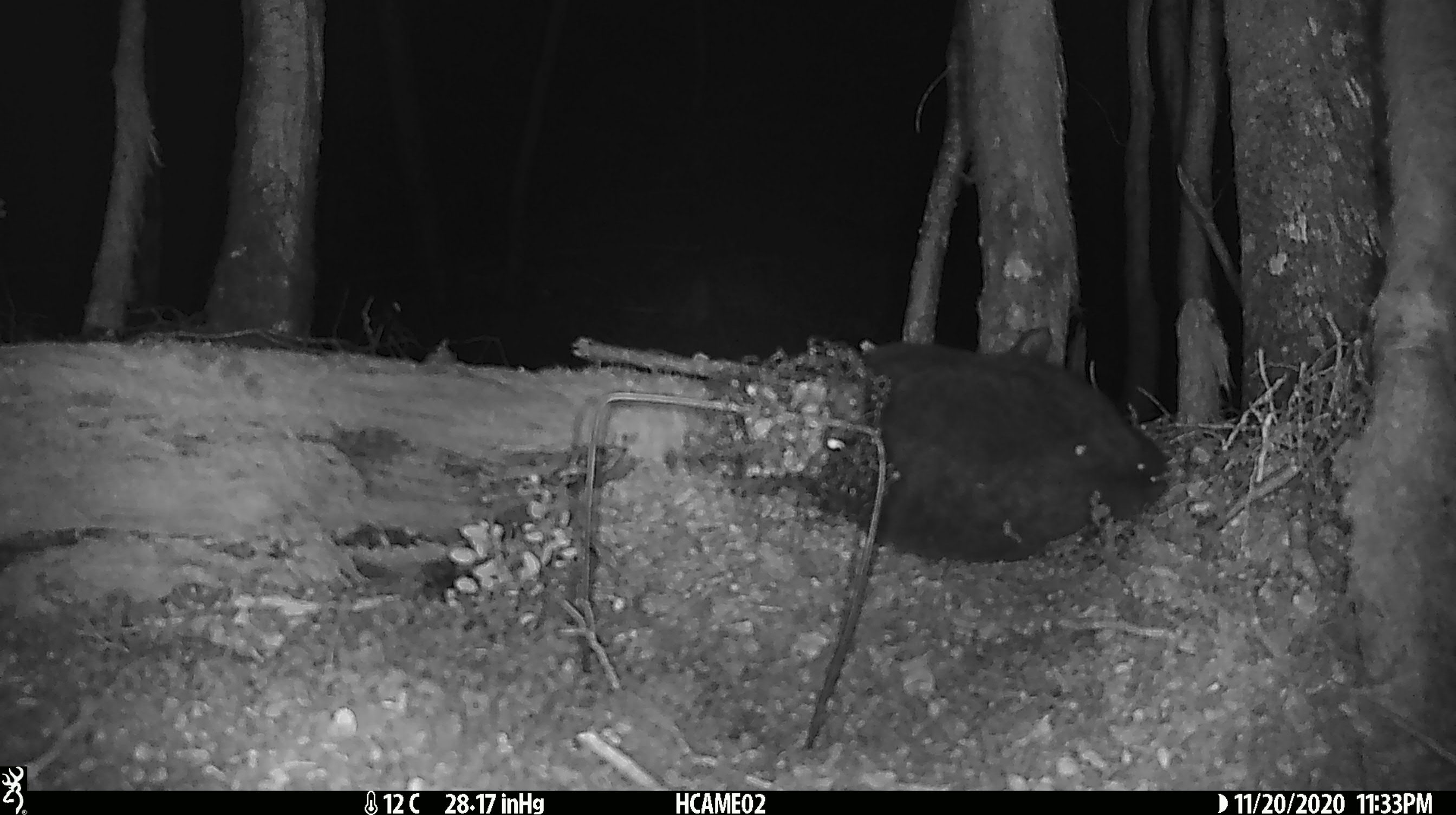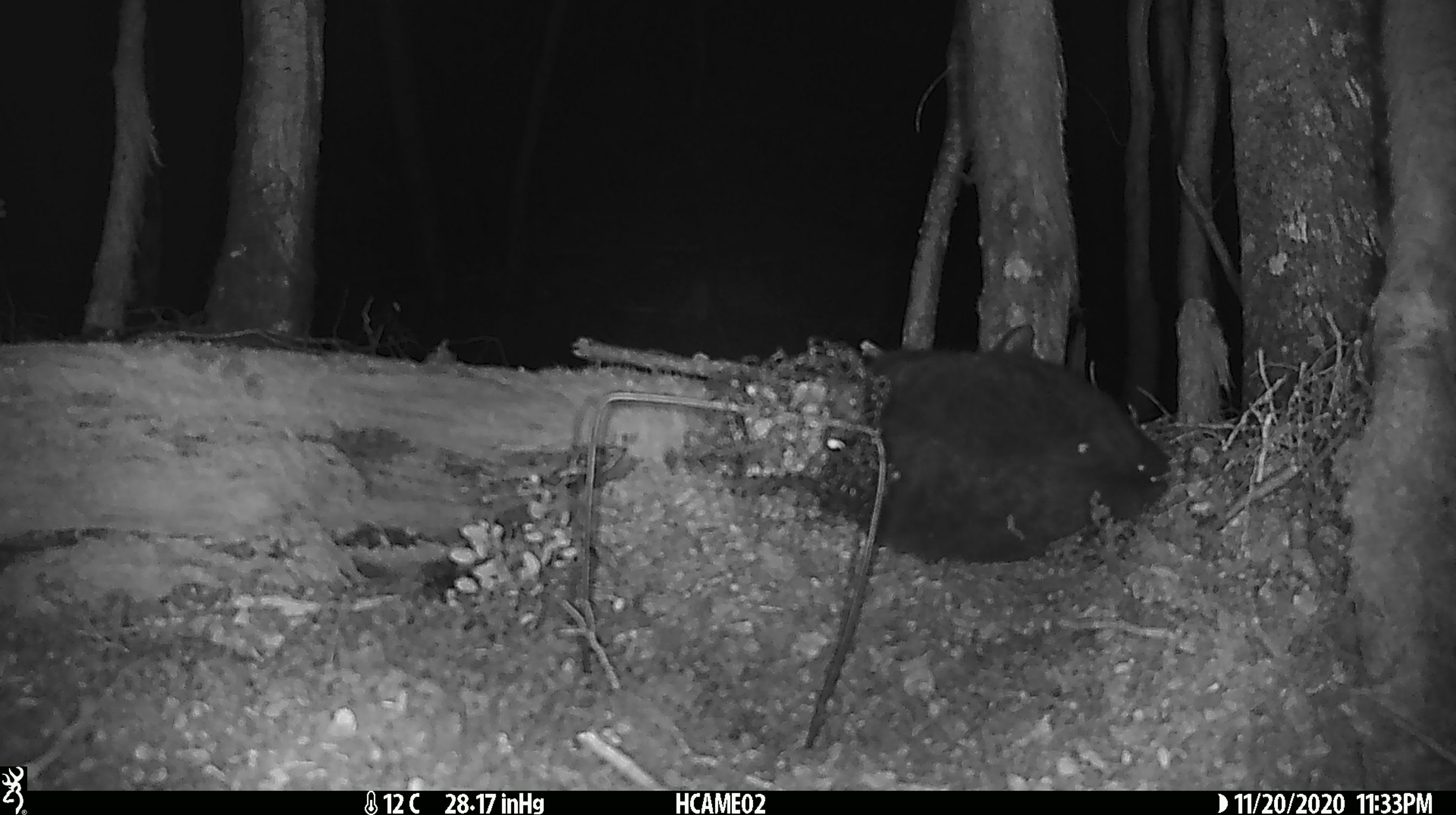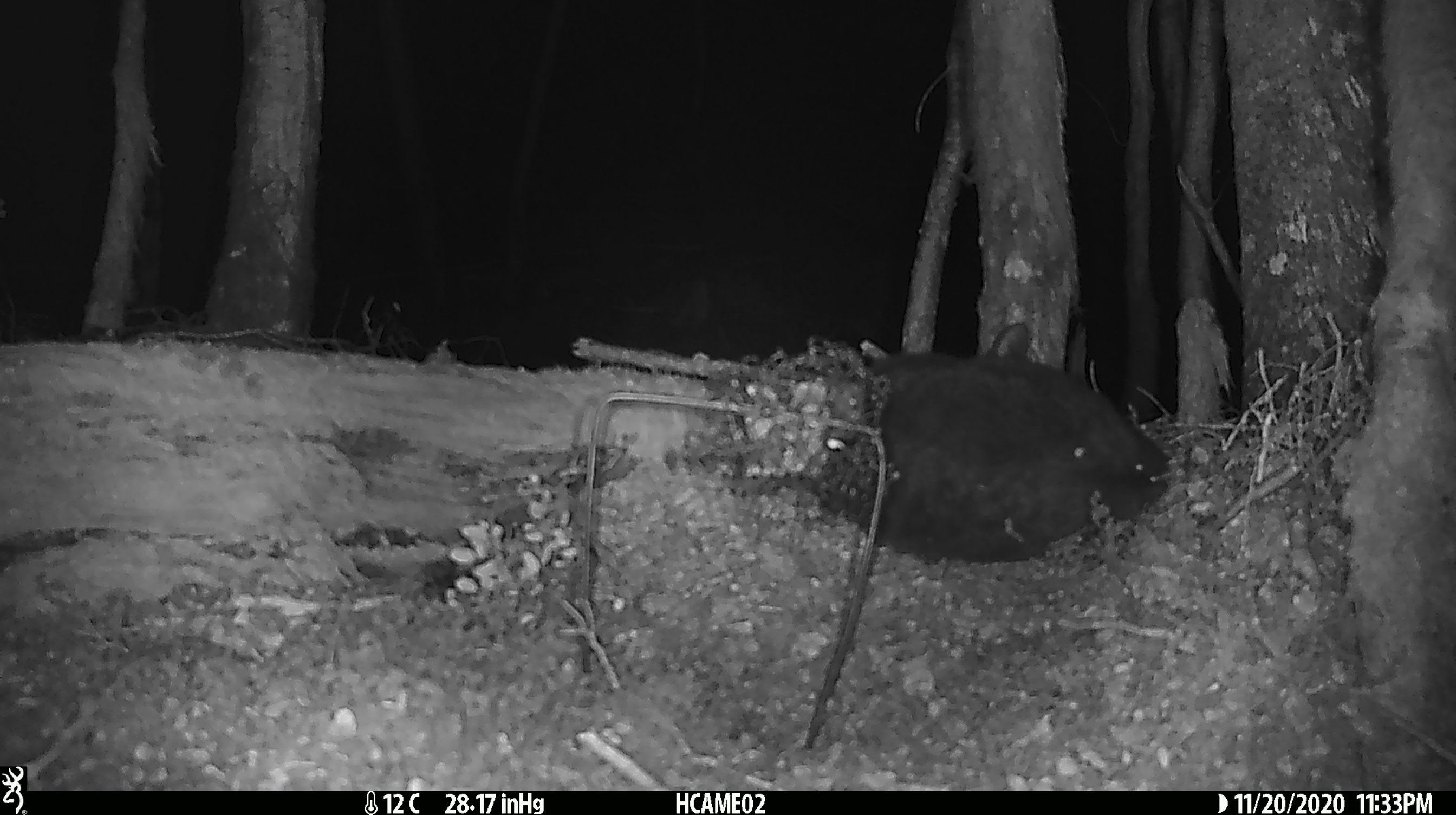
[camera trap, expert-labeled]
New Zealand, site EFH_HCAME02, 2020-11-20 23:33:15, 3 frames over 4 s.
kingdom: Animalia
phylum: Chordata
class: Mammalia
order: Carnivora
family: Felidae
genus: Felis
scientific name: Felis catus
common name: domestic cat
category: cat